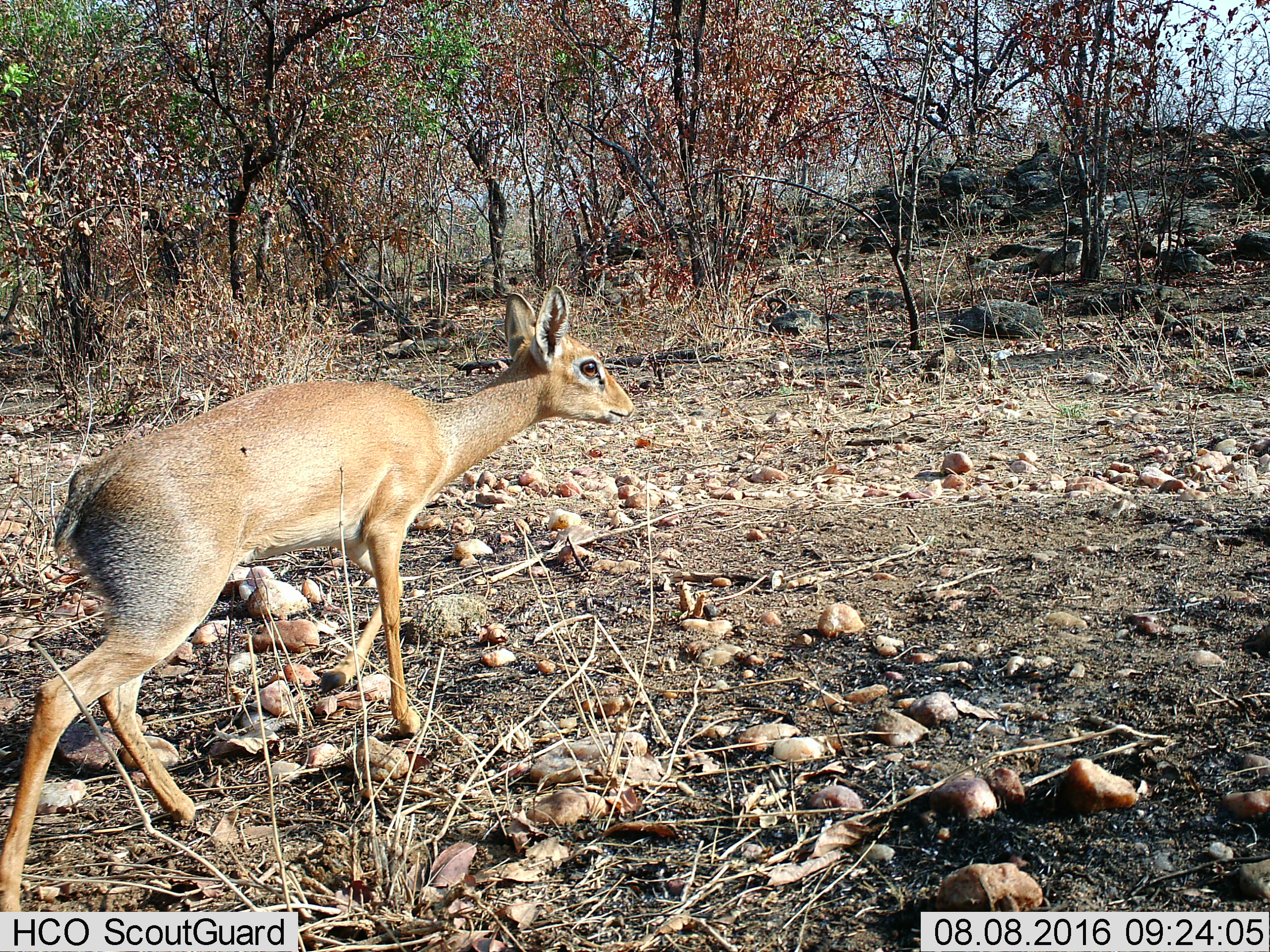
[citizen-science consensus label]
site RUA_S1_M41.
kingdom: Animalia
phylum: Chordata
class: Mammalia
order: Artiodactyla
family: Bovidae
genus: Madoqua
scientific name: Madoqua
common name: dik-dik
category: dikdik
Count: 1.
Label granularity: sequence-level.